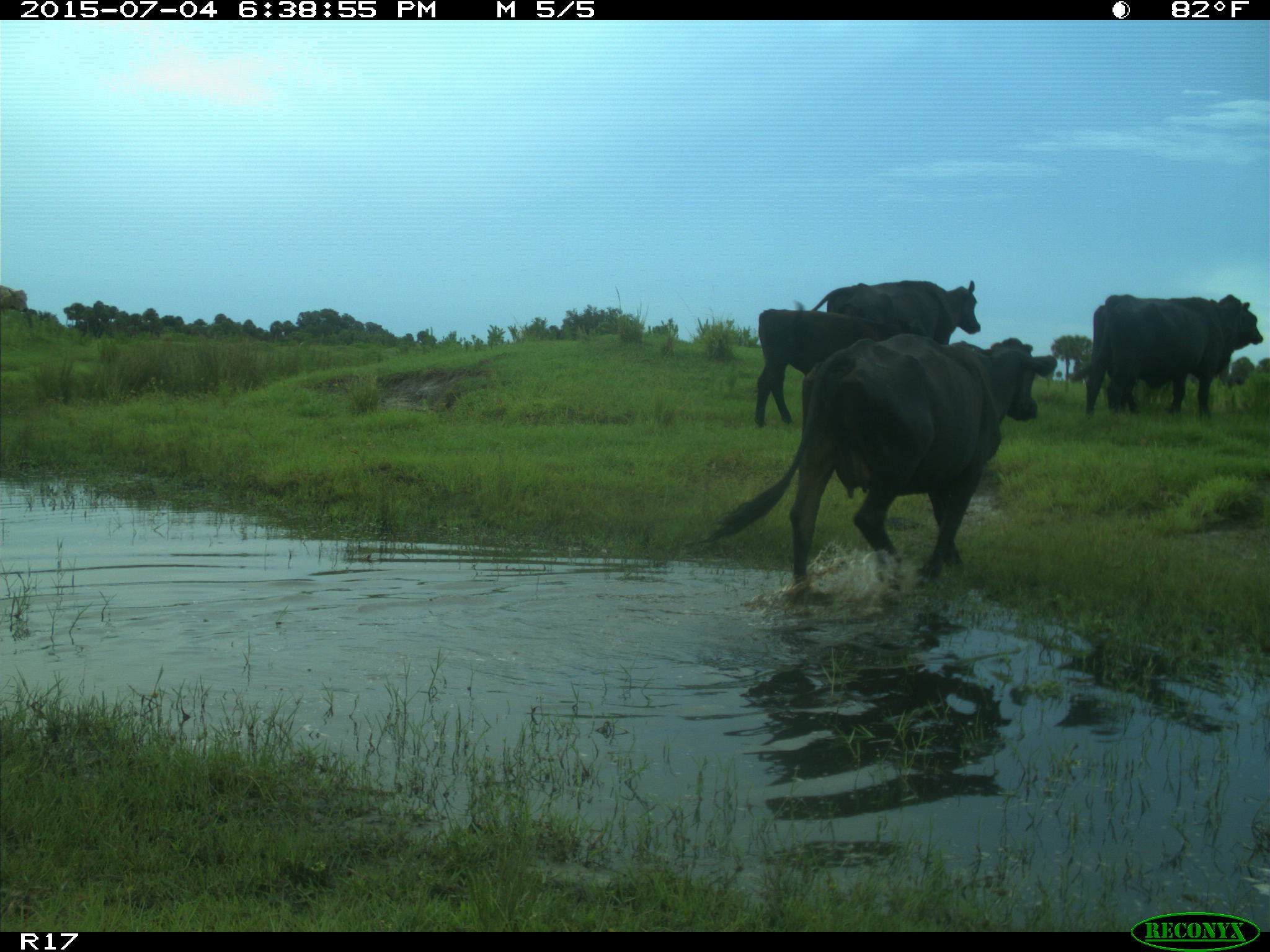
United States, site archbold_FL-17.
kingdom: Animalia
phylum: Chordata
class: Mammalia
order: Artiodactyla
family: Bovidae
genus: Bos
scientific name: Bos taurus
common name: domestic cow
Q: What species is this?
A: Bos taurus (domestic cow).